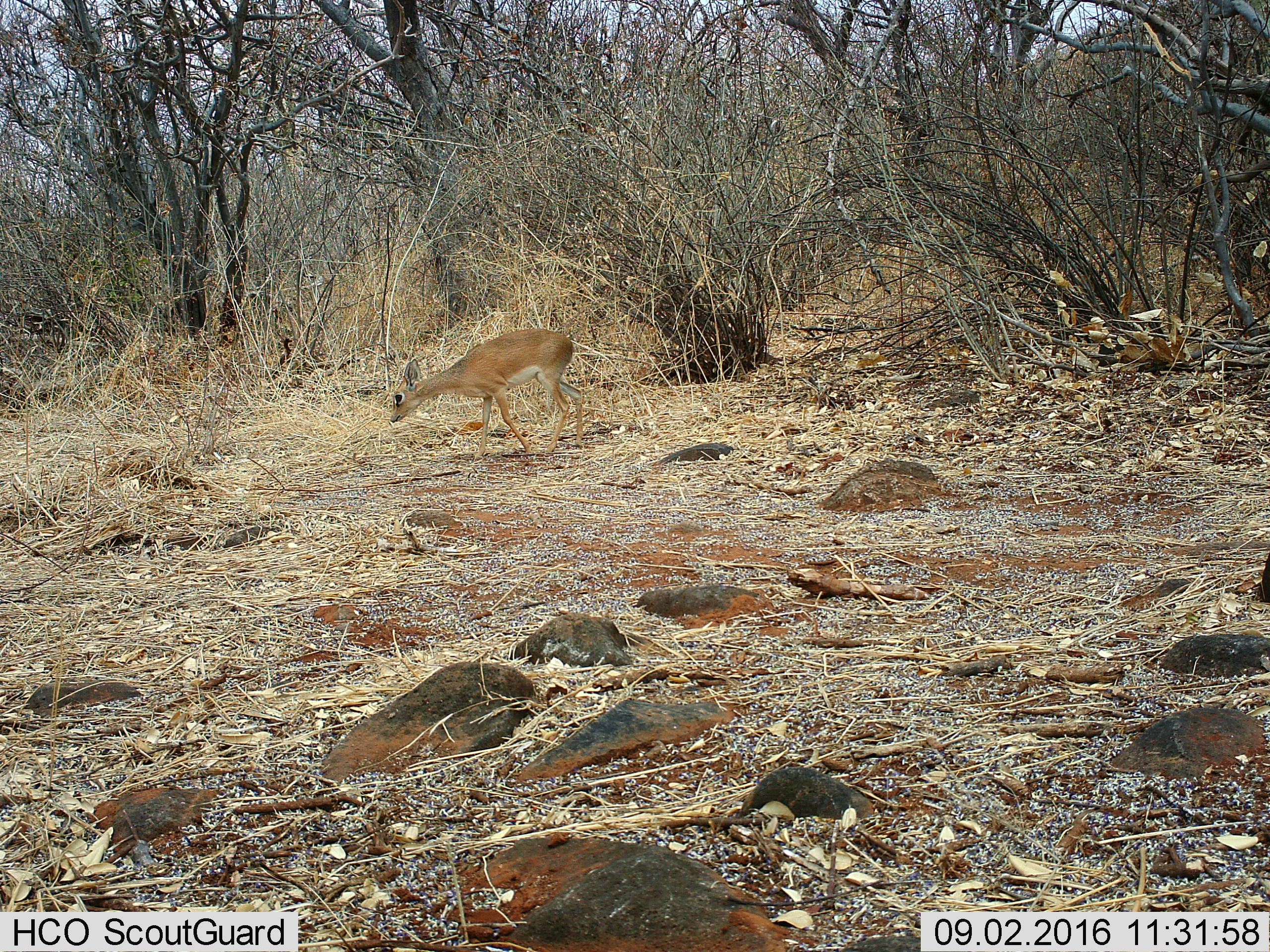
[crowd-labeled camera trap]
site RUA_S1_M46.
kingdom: Animalia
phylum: Chordata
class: Mammalia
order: Artiodactyla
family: Bovidae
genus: Madoqua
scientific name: Madoqua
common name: dik-dik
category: dikdik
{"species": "dikdik (dik-dik) (Madoqua)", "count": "1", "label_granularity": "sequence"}